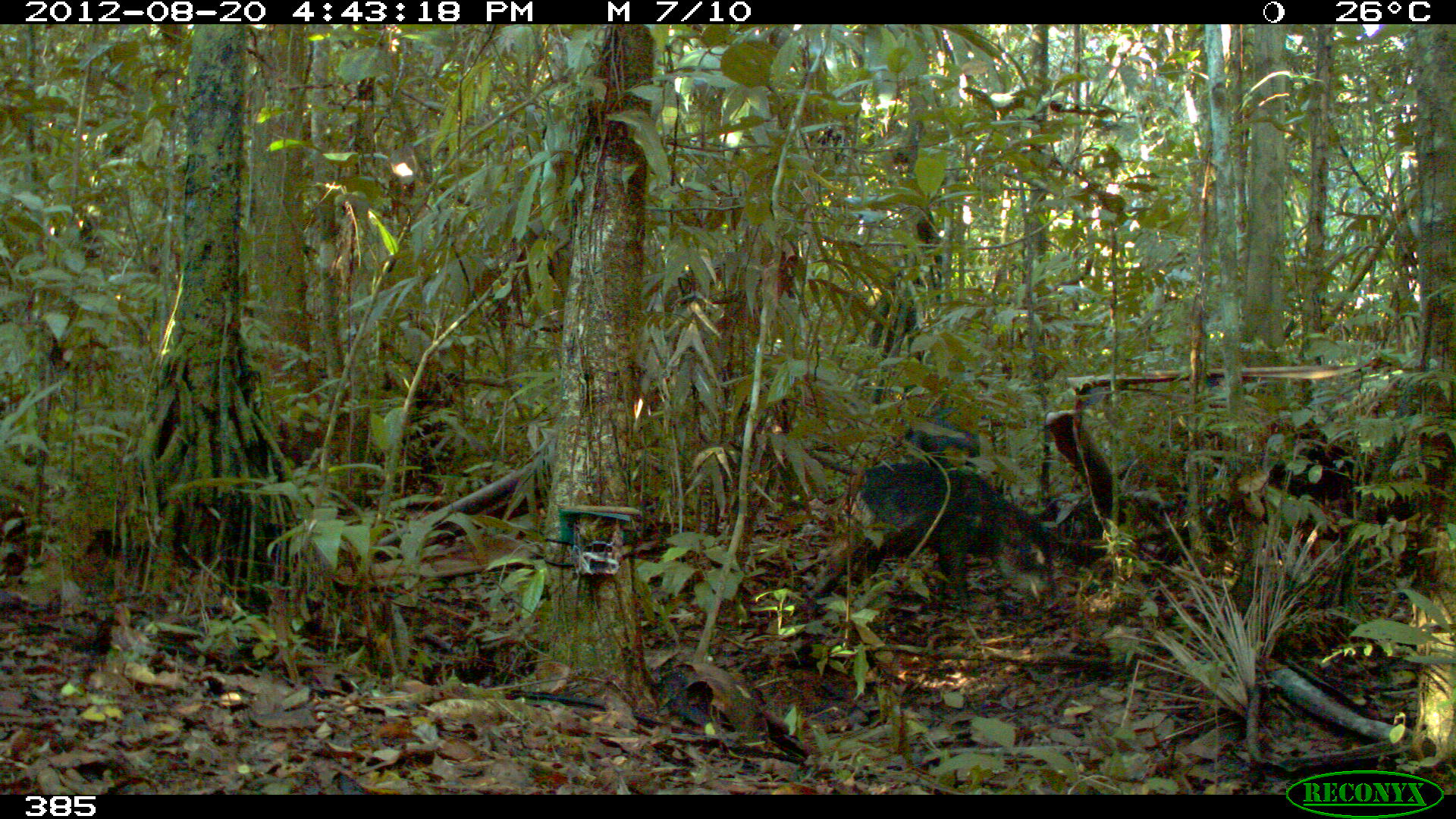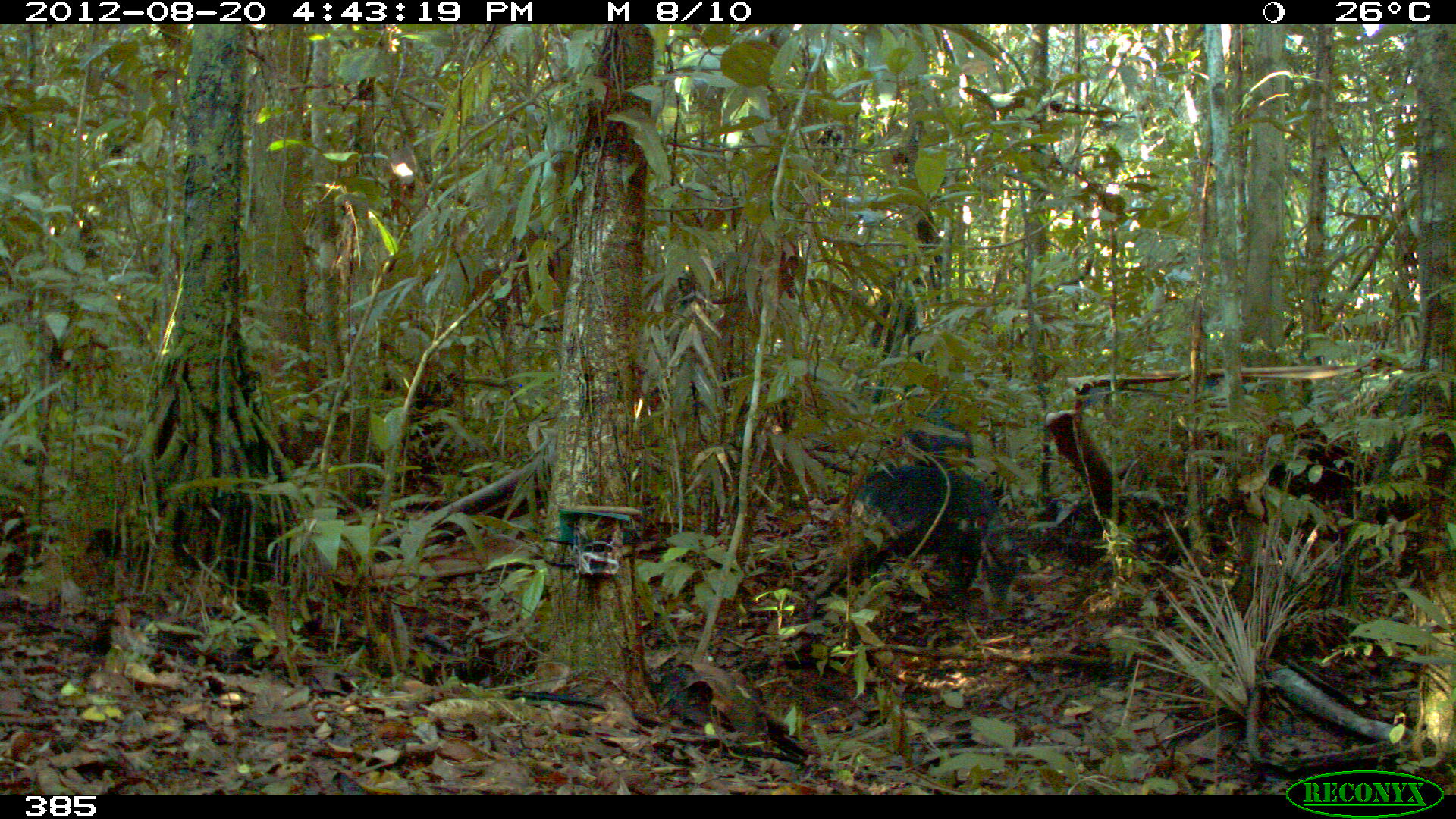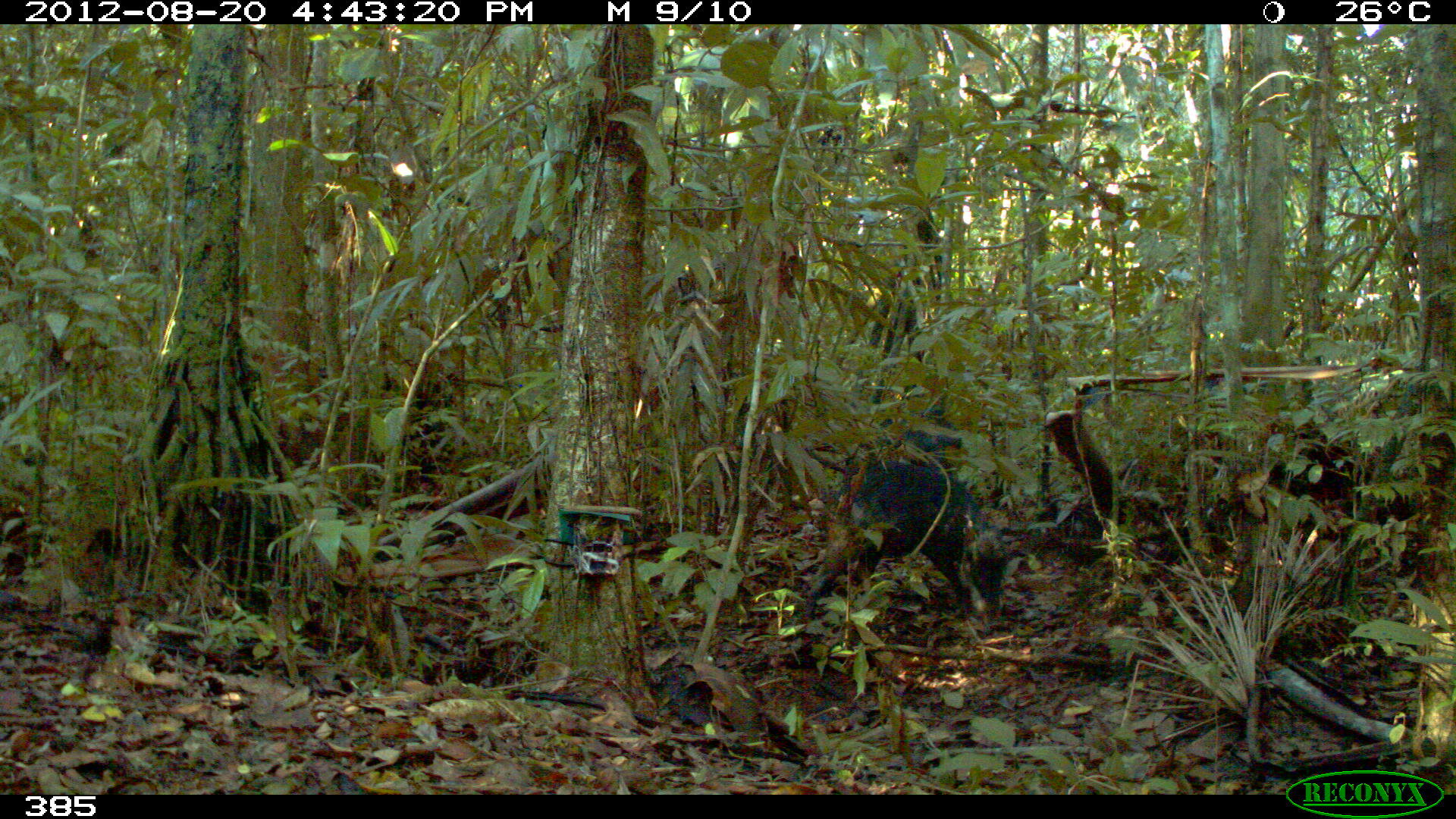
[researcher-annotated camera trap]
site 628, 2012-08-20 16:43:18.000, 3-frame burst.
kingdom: Animalia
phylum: Chordata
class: Mammalia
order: Artiodactyla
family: Tayassuidae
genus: Tayassu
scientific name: Tayassu pecari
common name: white-lipped peccary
Tayassu pecari (white-lipped peccary).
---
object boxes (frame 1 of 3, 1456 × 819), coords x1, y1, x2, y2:
tayassu pecari: 848, 457, 1060, 617; 898, 409, 982, 472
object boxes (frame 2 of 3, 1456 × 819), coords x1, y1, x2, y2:
tayassu pecari: 800, 463, 1021, 628; 895, 403, 976, 464